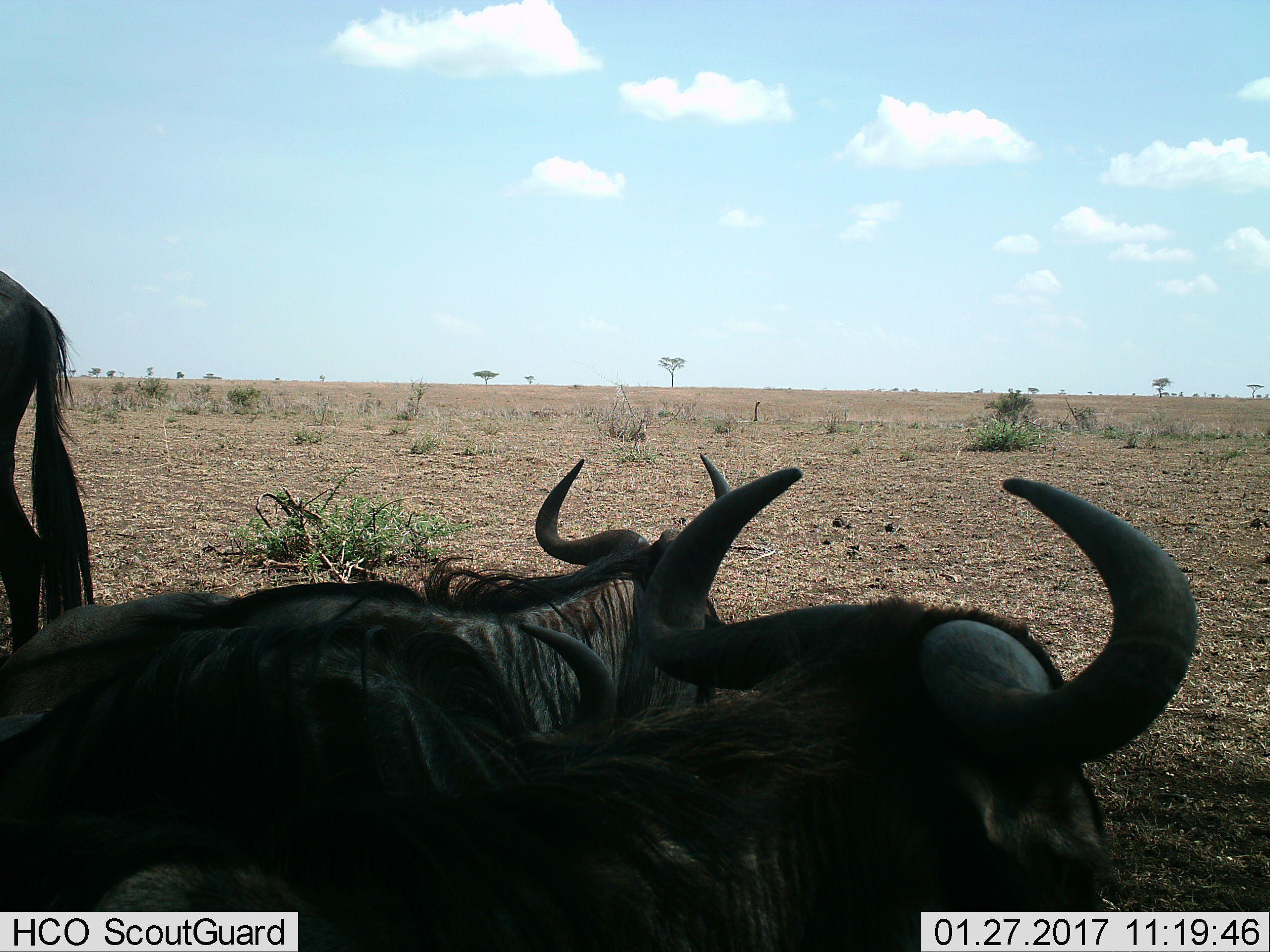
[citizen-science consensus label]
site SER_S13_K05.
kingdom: Animalia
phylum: Chordata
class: Mammalia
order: Artiodactyla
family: Bovidae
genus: Connochaetes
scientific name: Connochaetes taurinus taurinus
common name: blue wildebeest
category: wildebeestblue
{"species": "wildebeestblue (blue wildebeest) (Connochaetes taurinus taurinus)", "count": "4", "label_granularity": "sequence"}